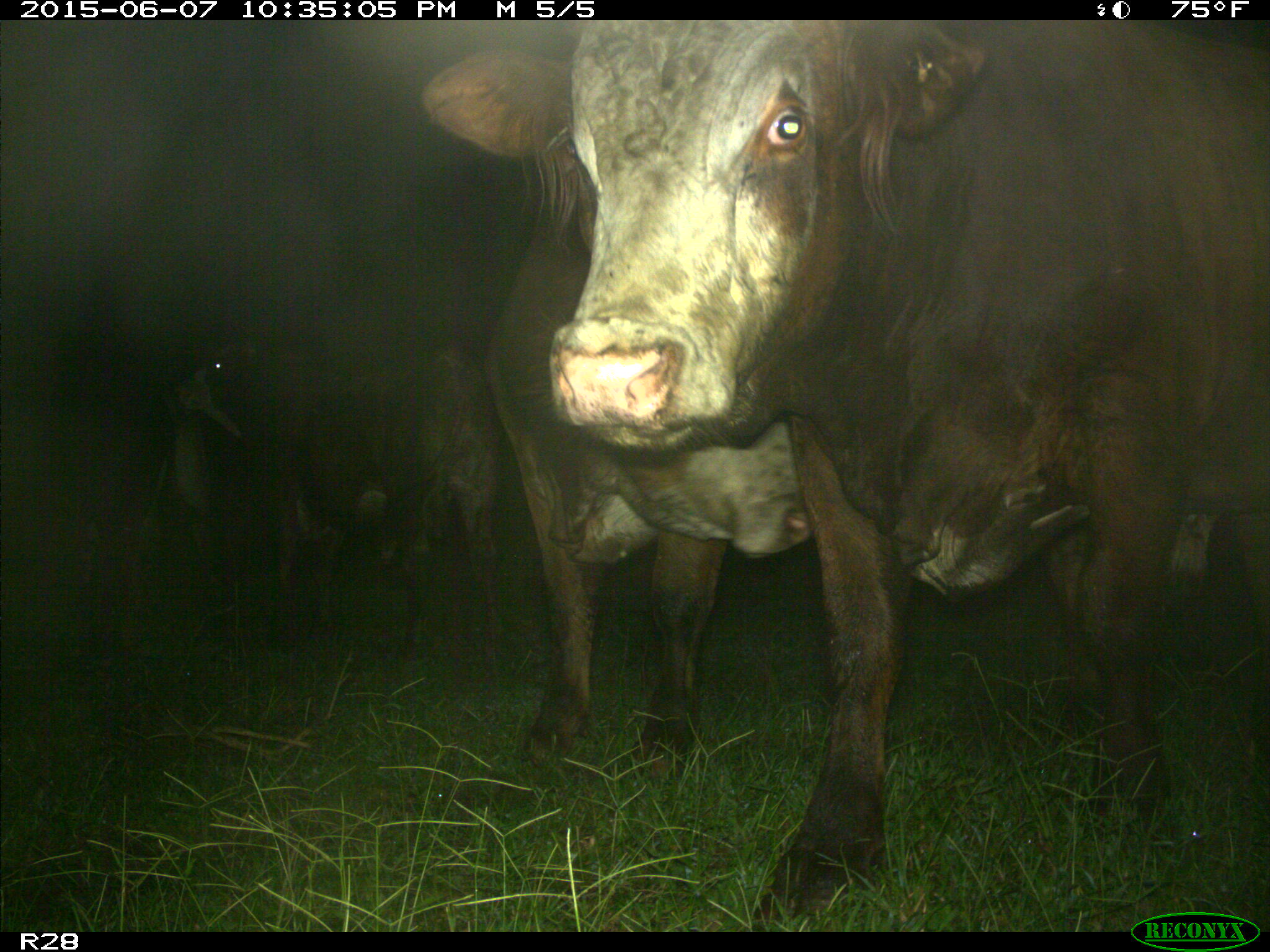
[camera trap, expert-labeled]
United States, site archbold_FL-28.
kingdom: Animalia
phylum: Chordata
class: Mammalia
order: Artiodactyla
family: Bovidae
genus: Bos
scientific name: Bos taurus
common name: domestic cow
Bos taurus (domestic cow).